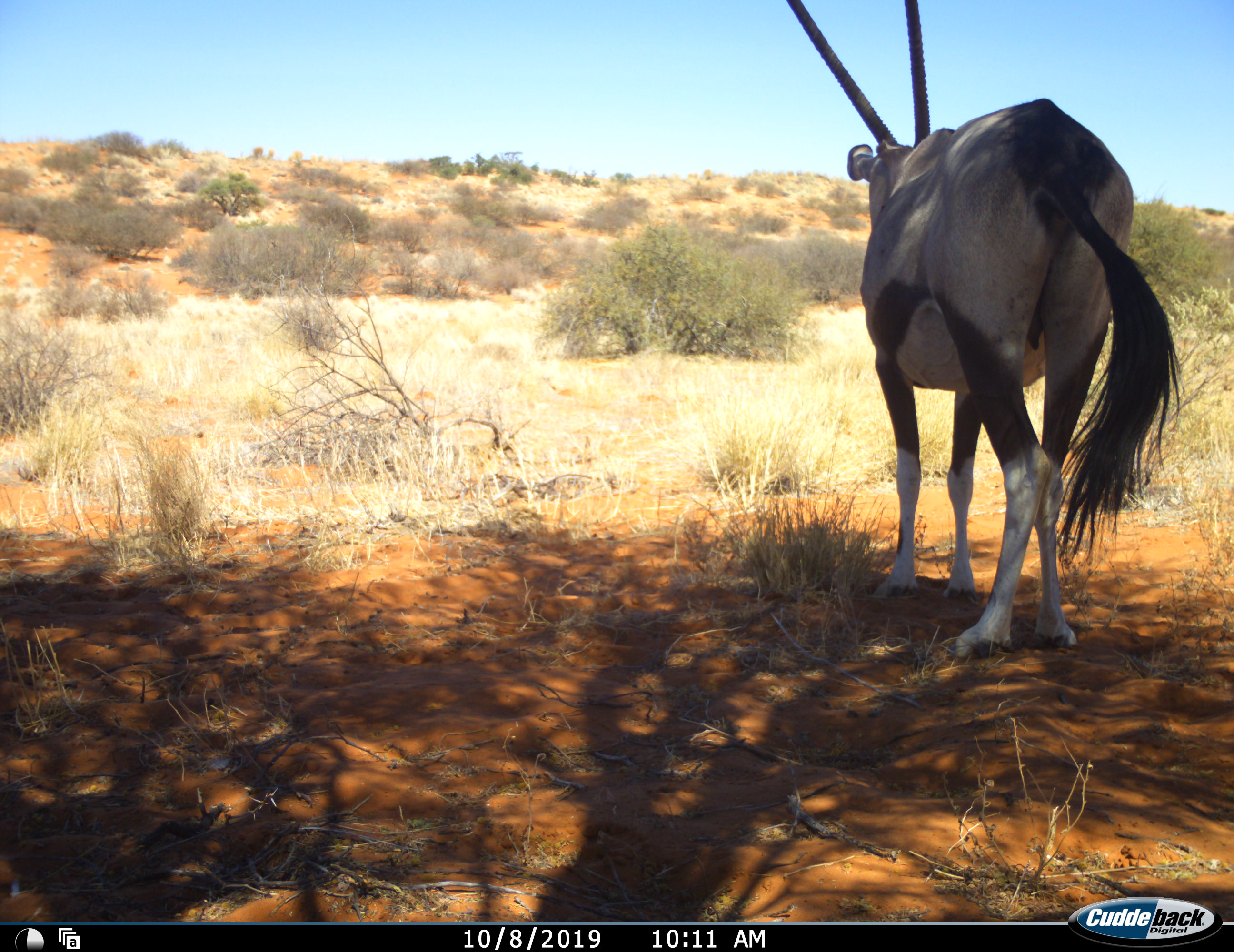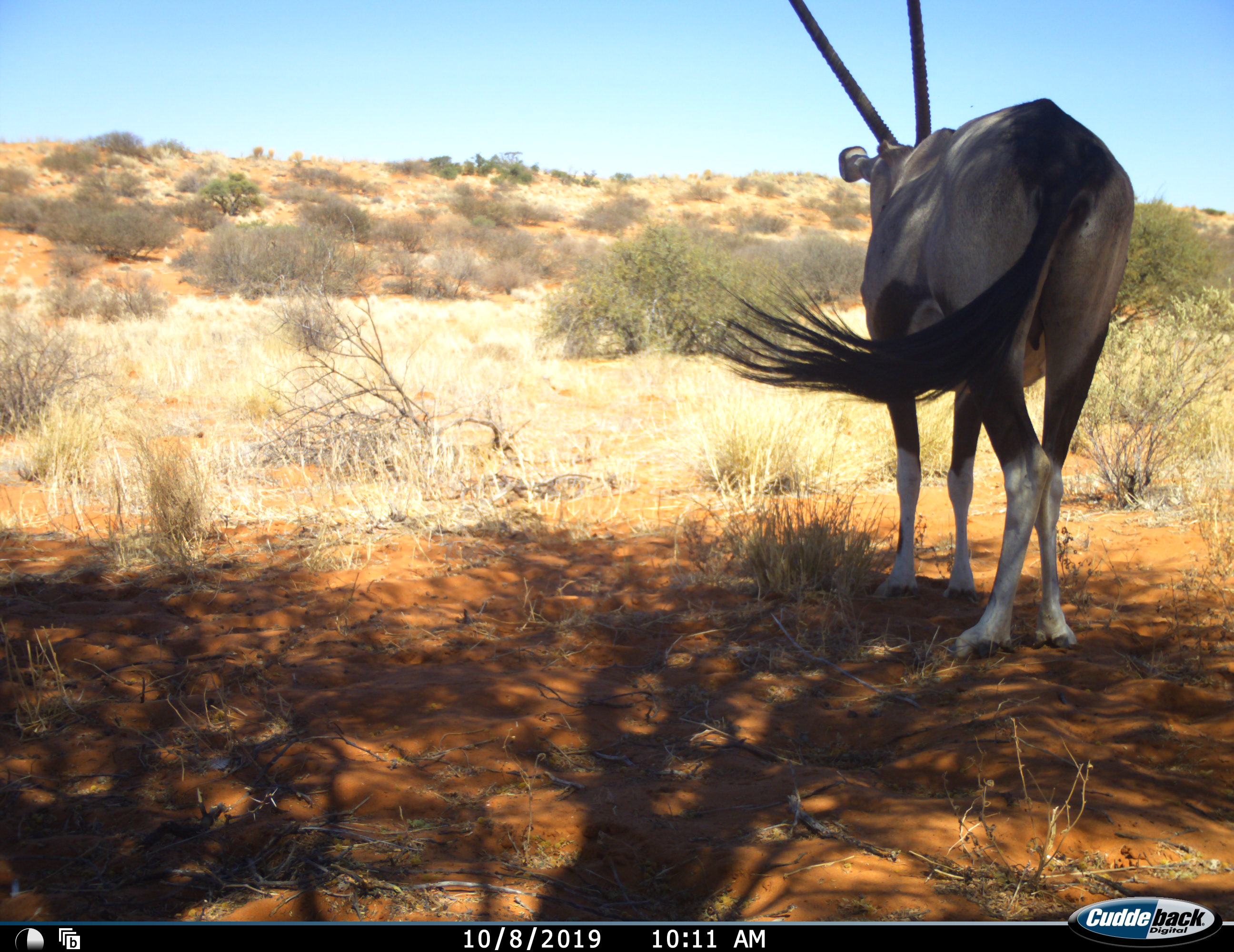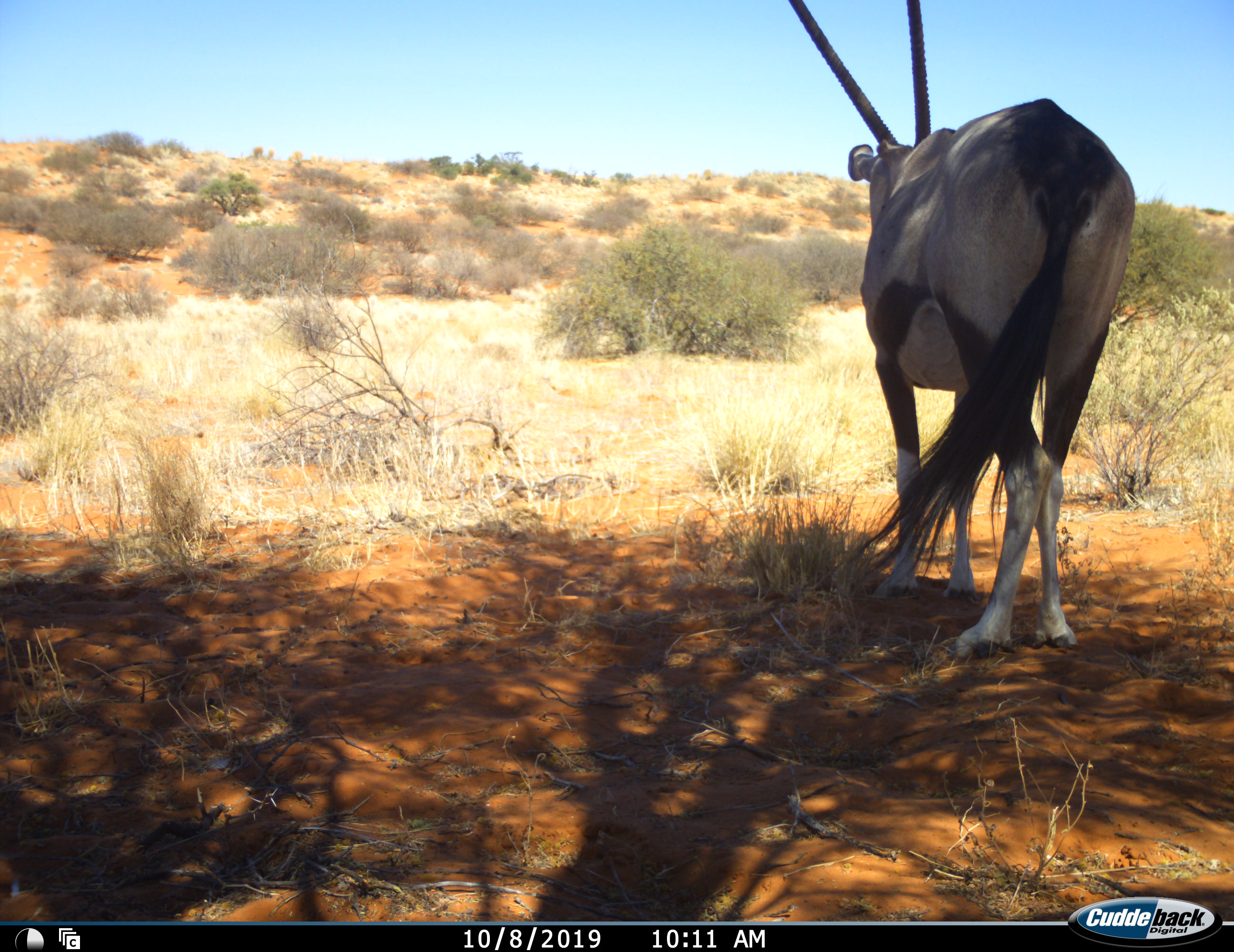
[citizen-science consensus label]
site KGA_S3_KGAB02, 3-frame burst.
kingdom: Animalia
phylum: Chordata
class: Mammalia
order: Artiodactyla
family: Bovidae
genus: Oryx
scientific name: Oryx gazella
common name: gemsbok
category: oryx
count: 1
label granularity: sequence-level